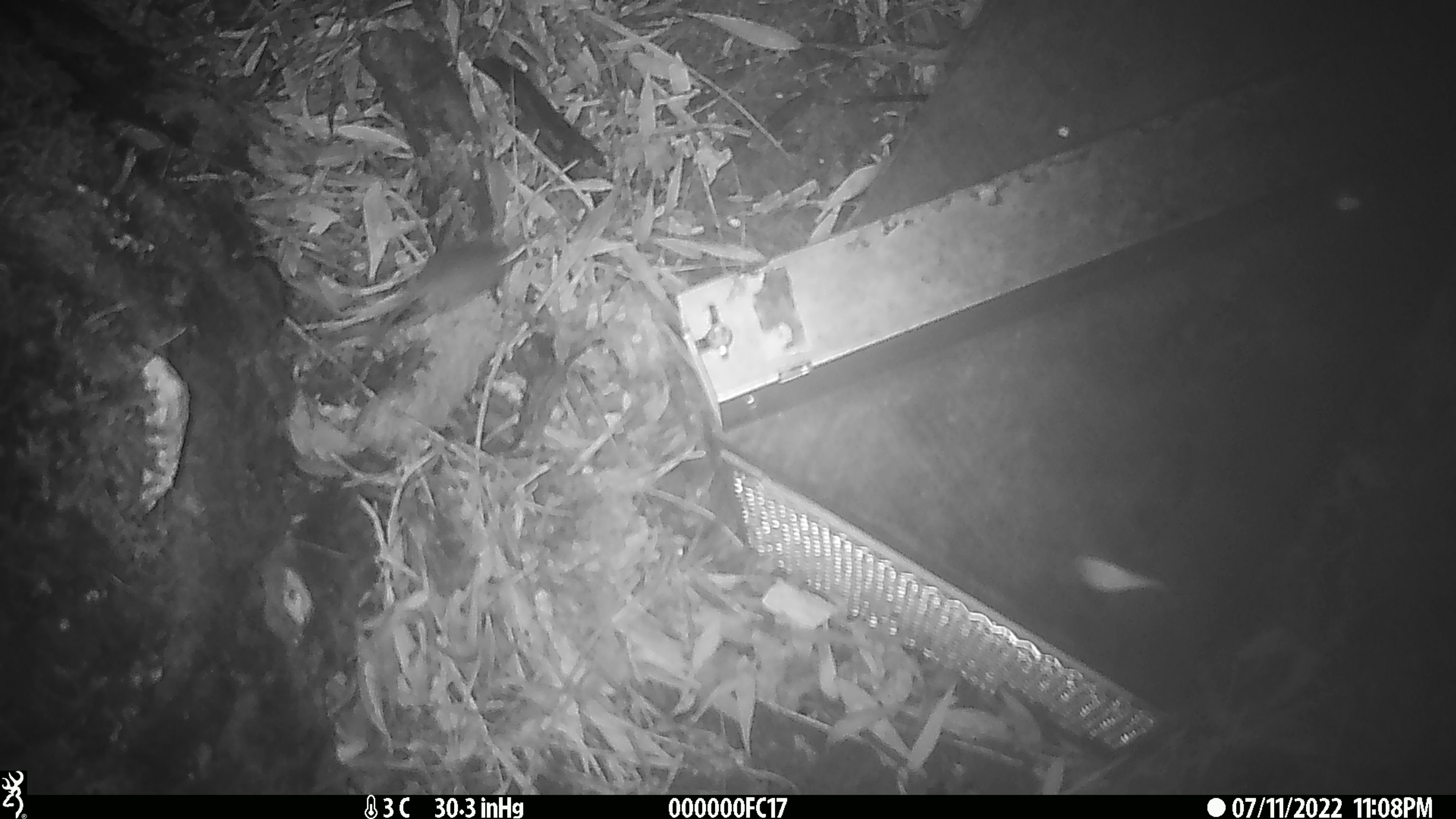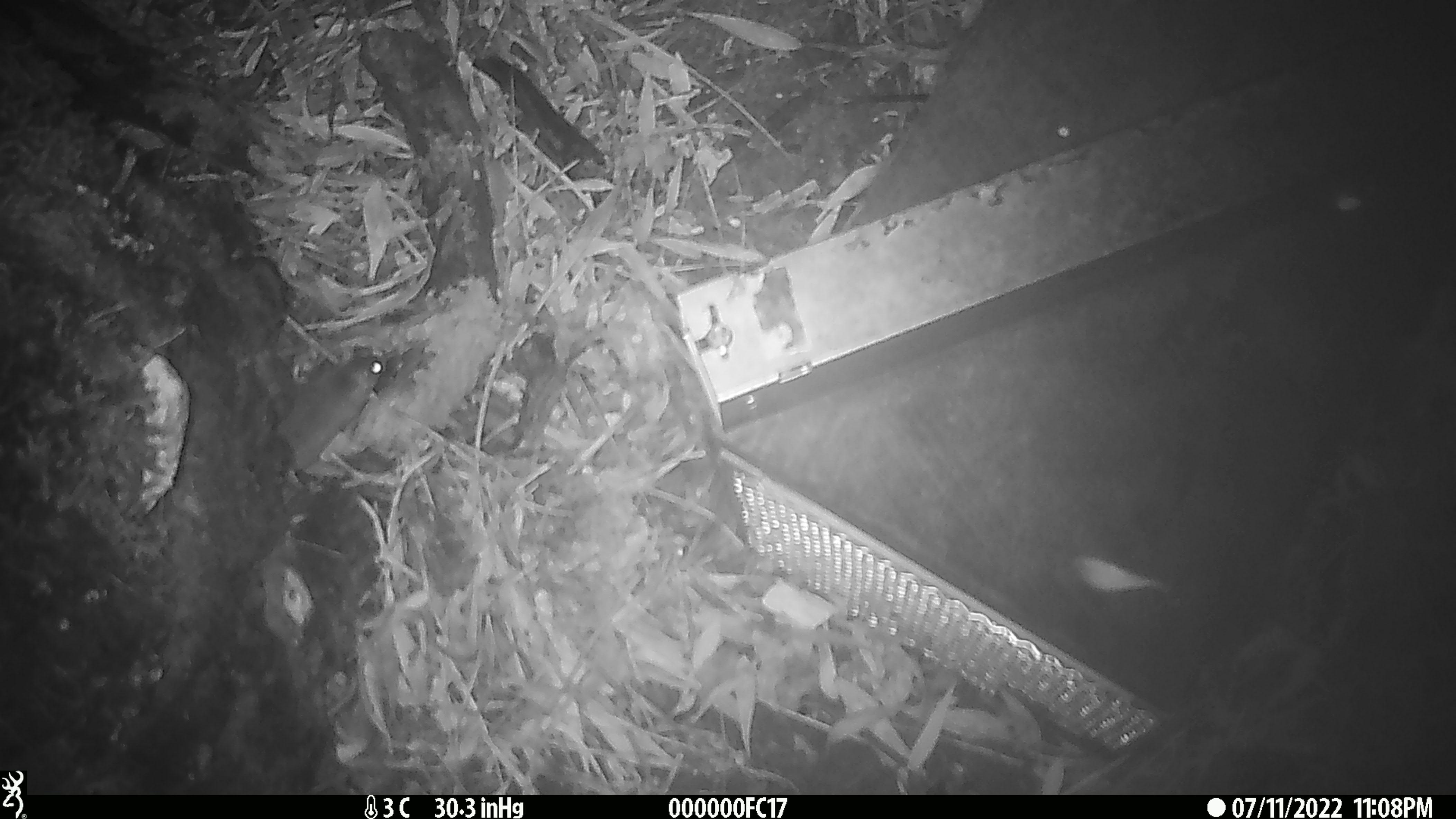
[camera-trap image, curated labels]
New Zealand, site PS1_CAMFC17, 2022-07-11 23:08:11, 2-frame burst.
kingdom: Animalia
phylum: Chordata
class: Mammalia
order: Rodentia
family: Muridae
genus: Mus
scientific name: Mus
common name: mouse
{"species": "mouse (Mus)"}